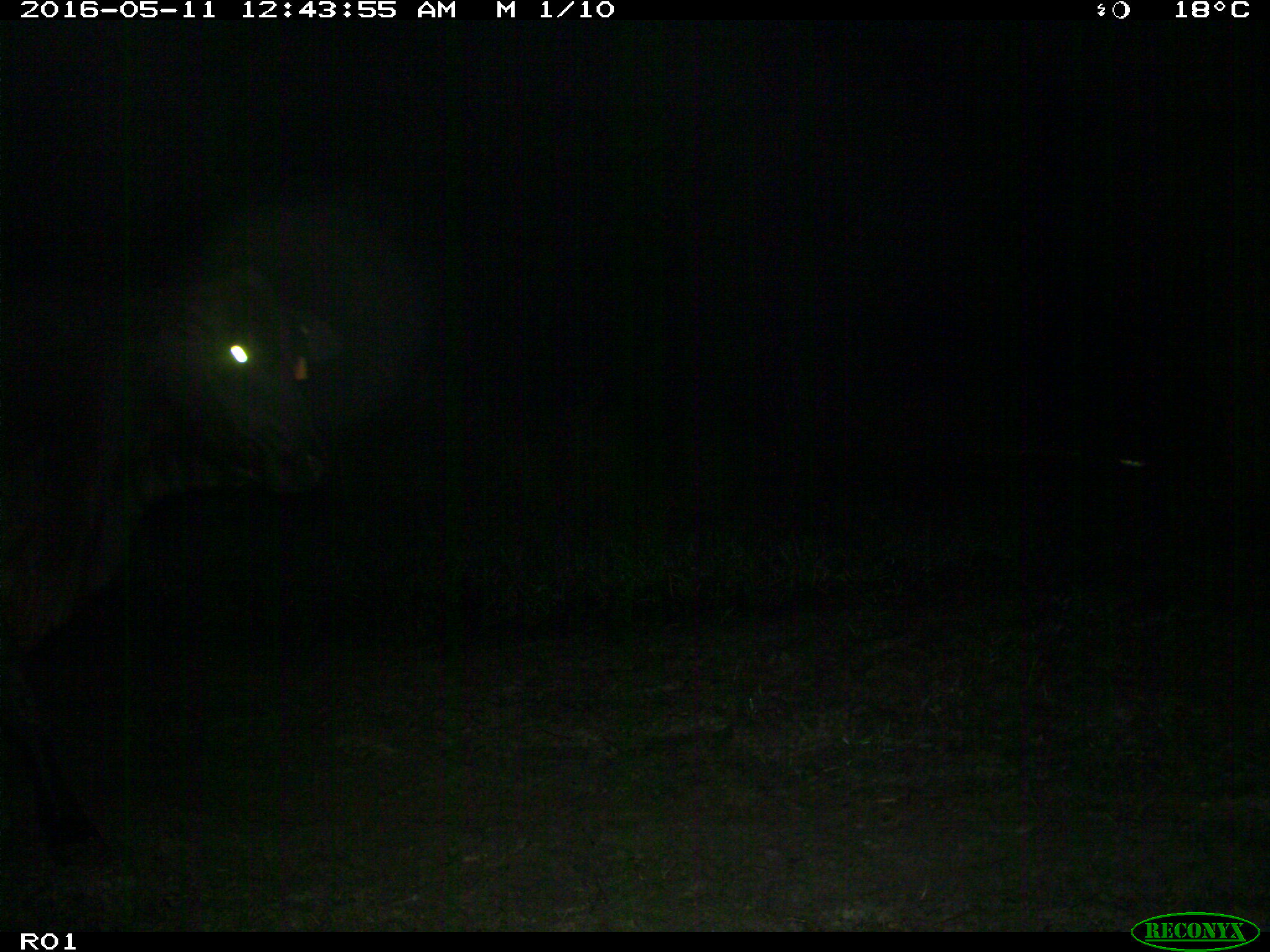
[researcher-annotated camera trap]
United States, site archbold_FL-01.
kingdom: Animalia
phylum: Chordata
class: Mammalia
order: Artiodactyla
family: Bovidae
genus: Bos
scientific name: Bos taurus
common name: domestic cow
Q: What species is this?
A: Bos taurus (domestic cow).